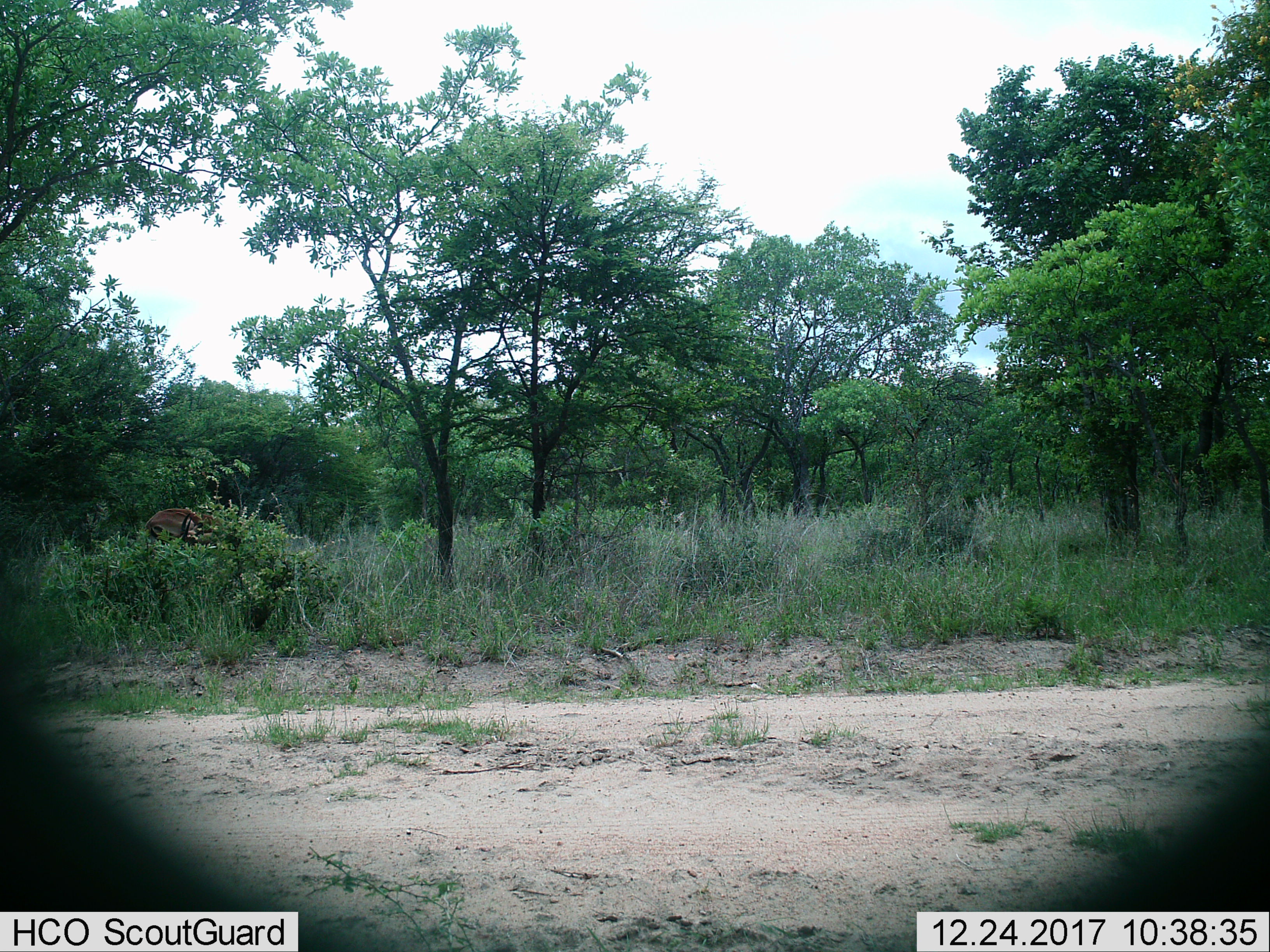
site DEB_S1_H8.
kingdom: Animalia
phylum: Chordata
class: Mammalia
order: Artiodactyla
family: Bovidae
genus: Aepyceros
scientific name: Aepyceros melampus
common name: impala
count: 1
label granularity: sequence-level